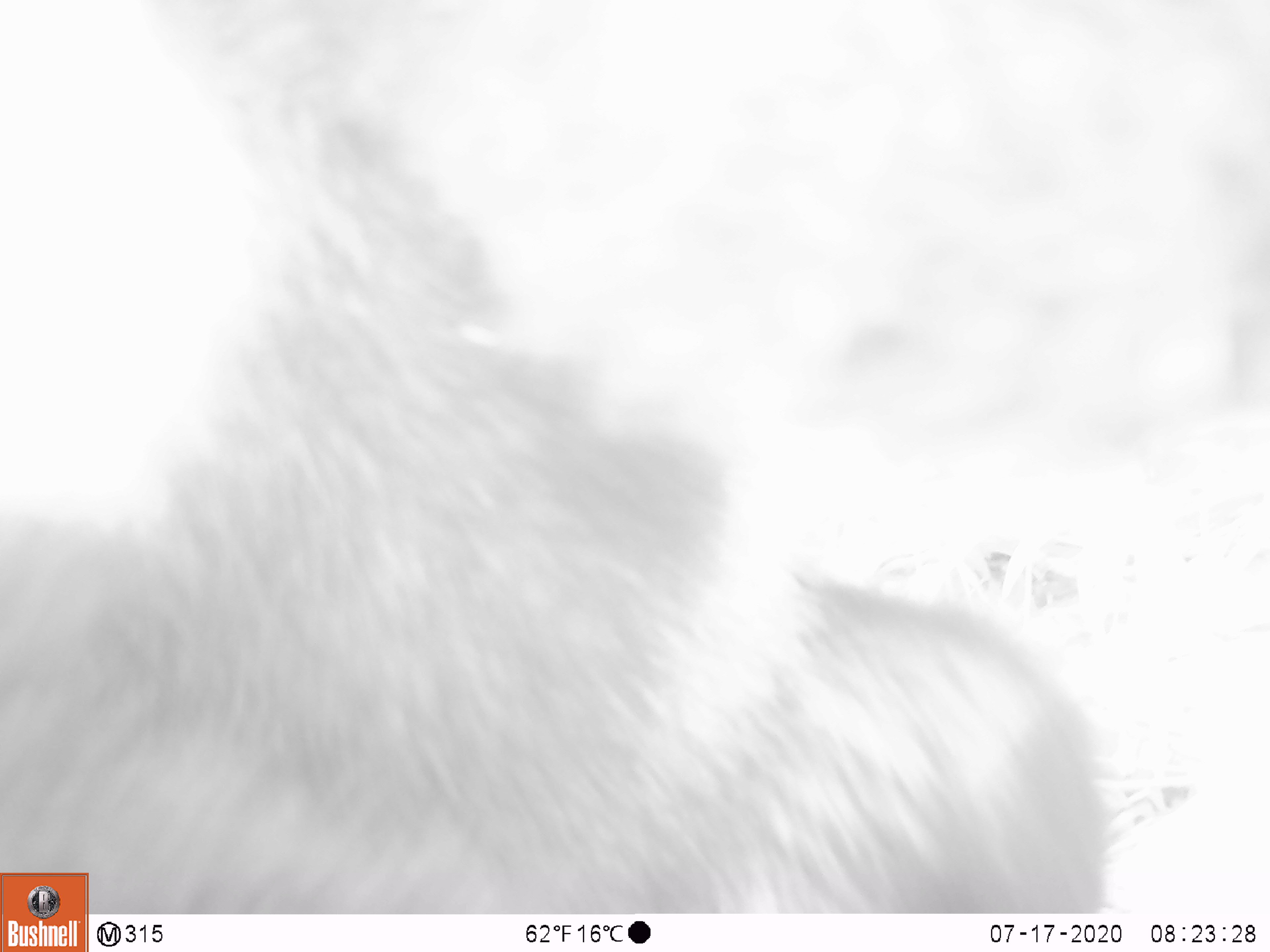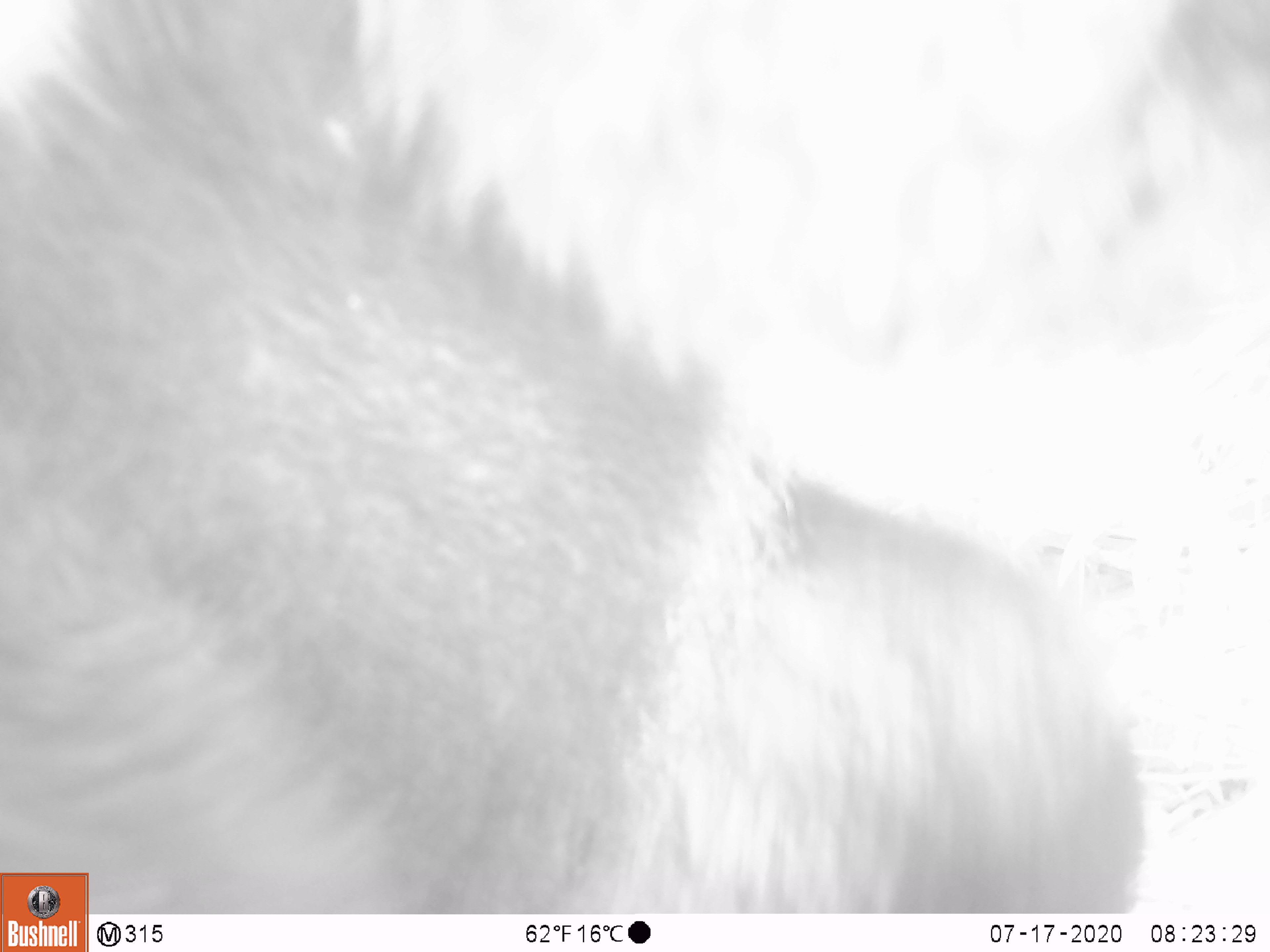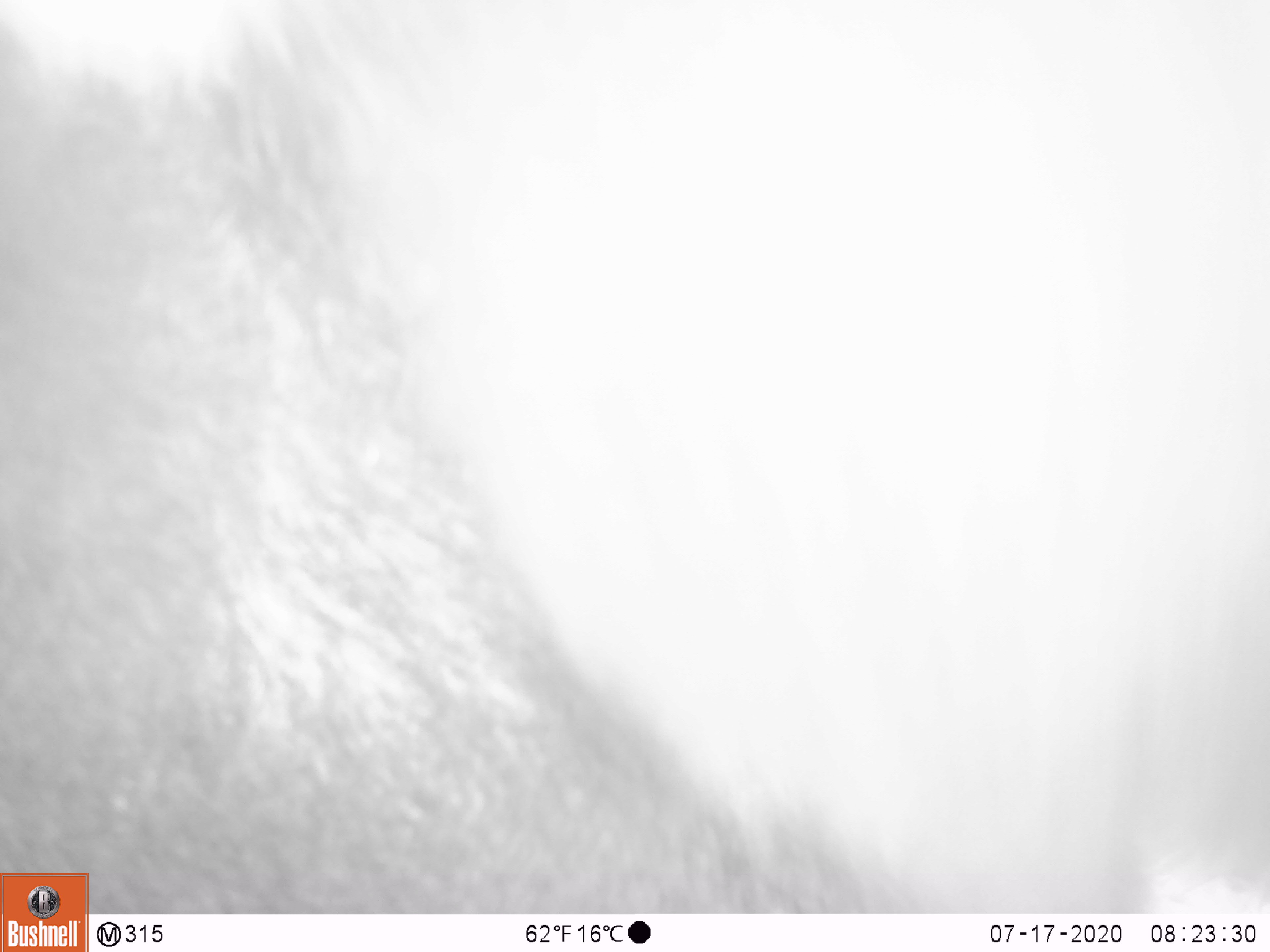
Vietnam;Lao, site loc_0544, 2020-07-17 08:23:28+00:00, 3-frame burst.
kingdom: Animalia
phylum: Chordata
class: Mammalia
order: Carnivora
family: Ursidae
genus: Ursus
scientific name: Ursus thibetanus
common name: asian black bear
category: asiatic black bear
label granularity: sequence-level